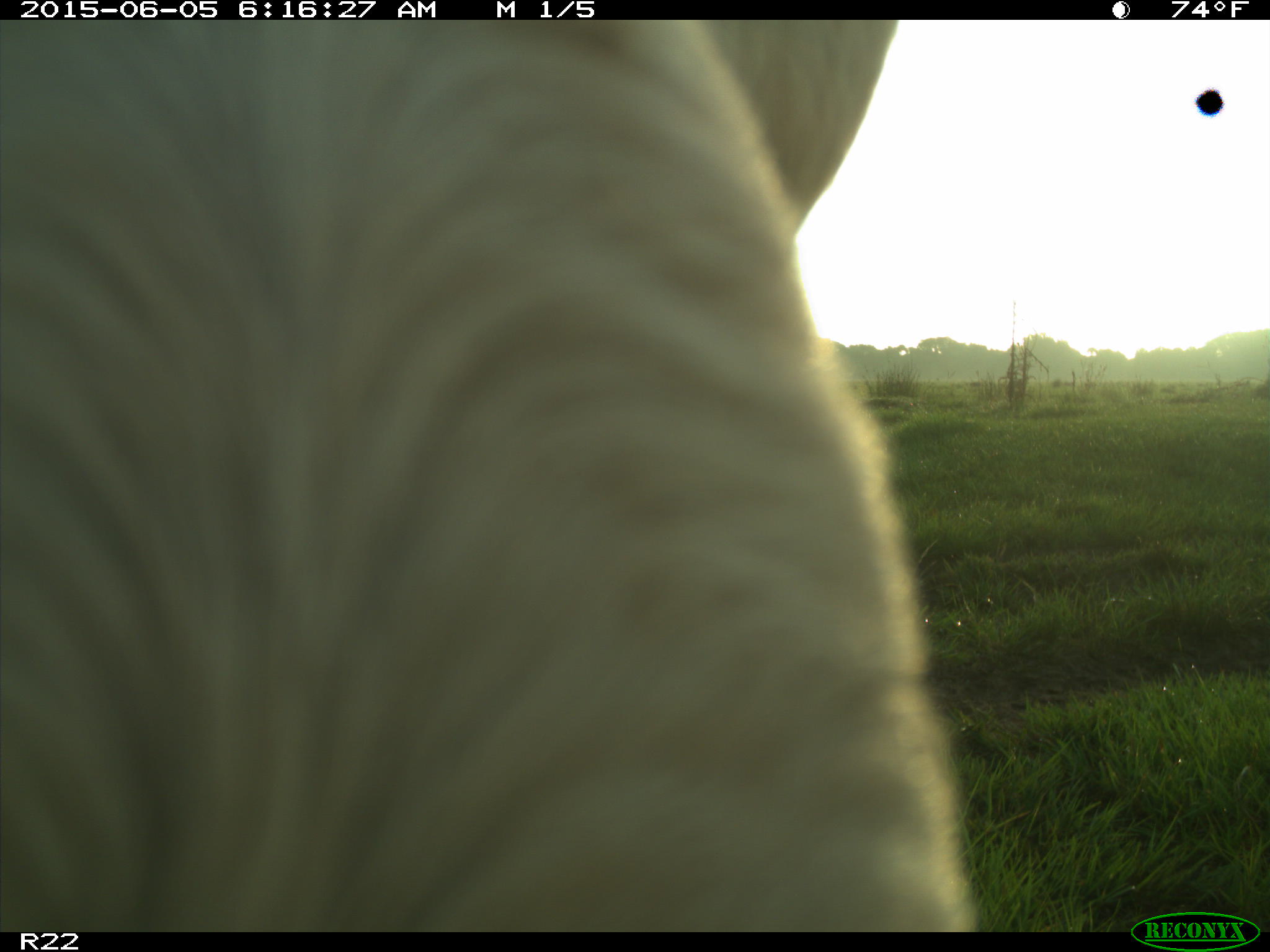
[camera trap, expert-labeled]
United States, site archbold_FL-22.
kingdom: Animalia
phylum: Chordata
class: Mammalia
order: Artiodactyla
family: Bovidae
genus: Bos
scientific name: Bos taurus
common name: domestic cow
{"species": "Bos taurus (domestic cow)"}